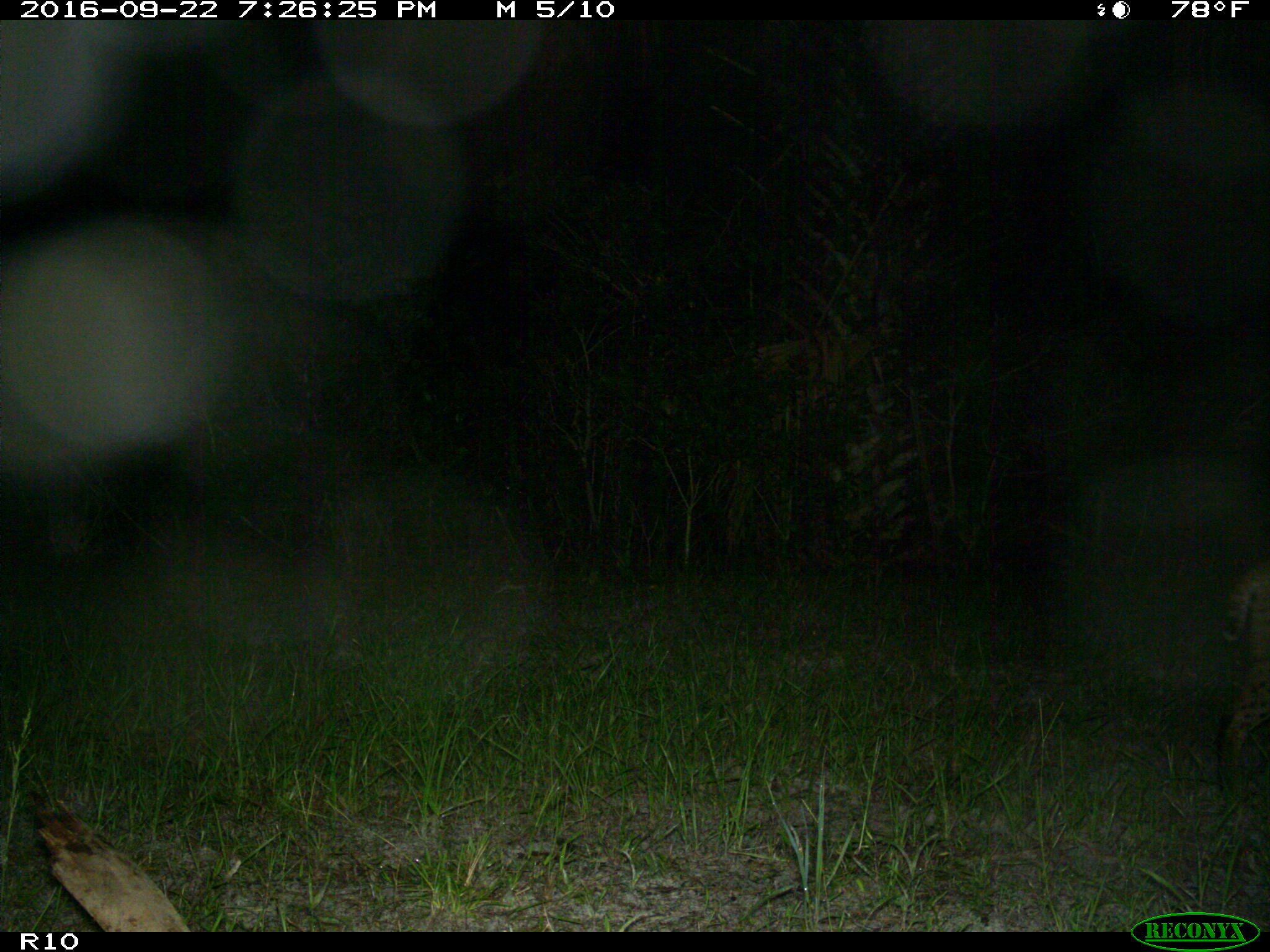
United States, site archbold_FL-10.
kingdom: Animalia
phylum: Chordata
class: Mammalia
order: Carnivora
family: Felidae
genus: Lynx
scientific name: Lynx rufus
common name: bobcat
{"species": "Lynx rufus (bobcat)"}